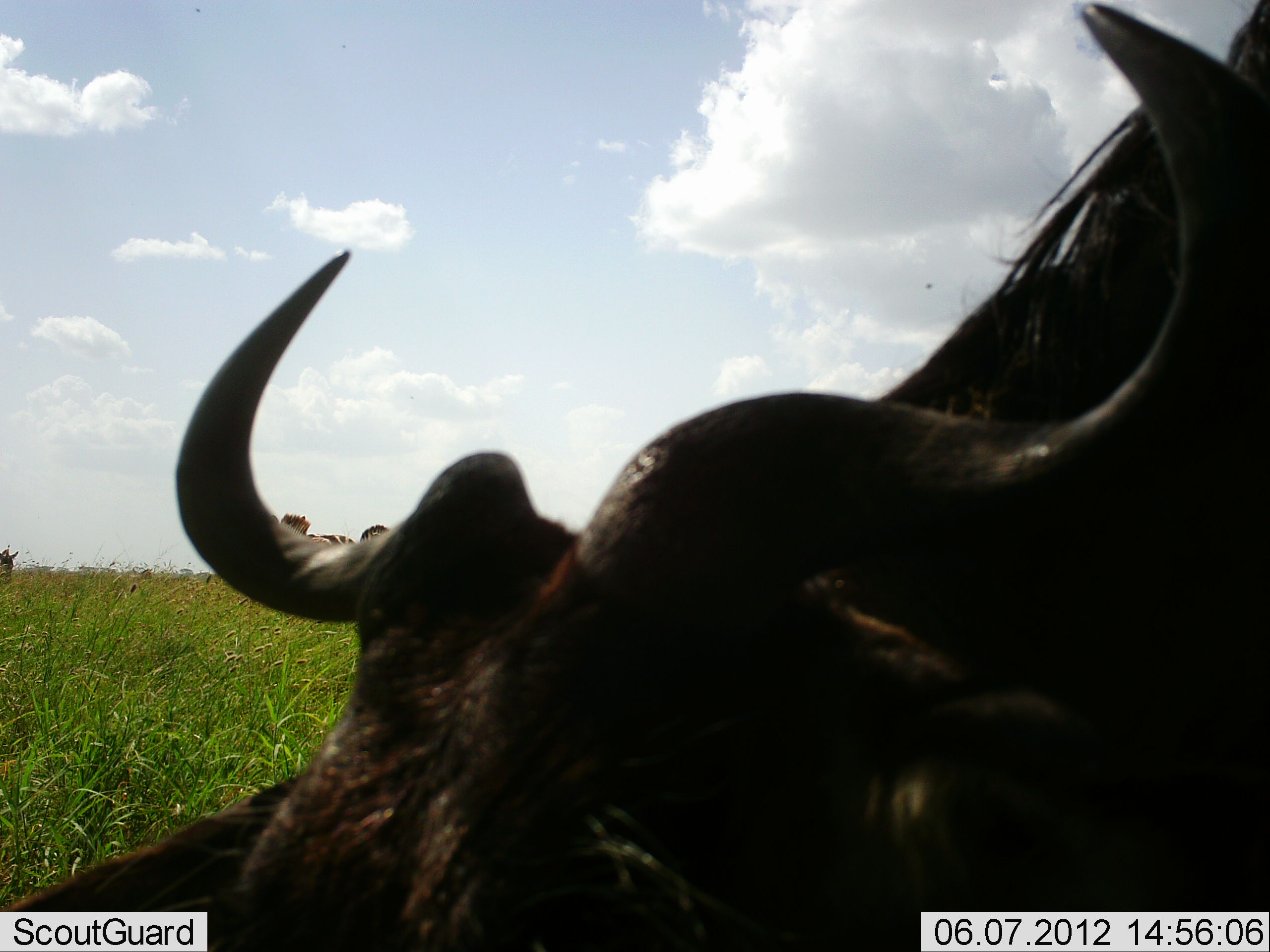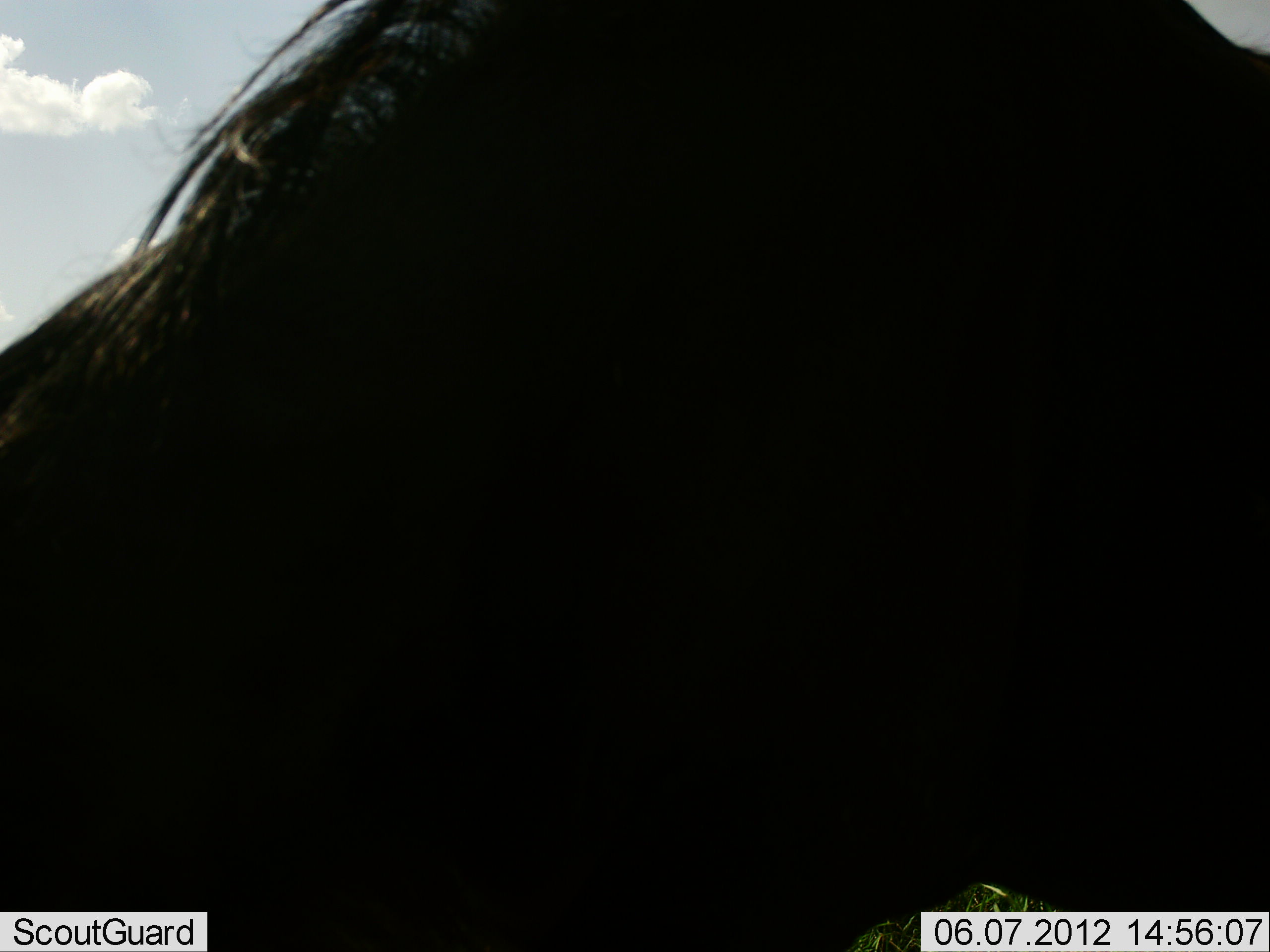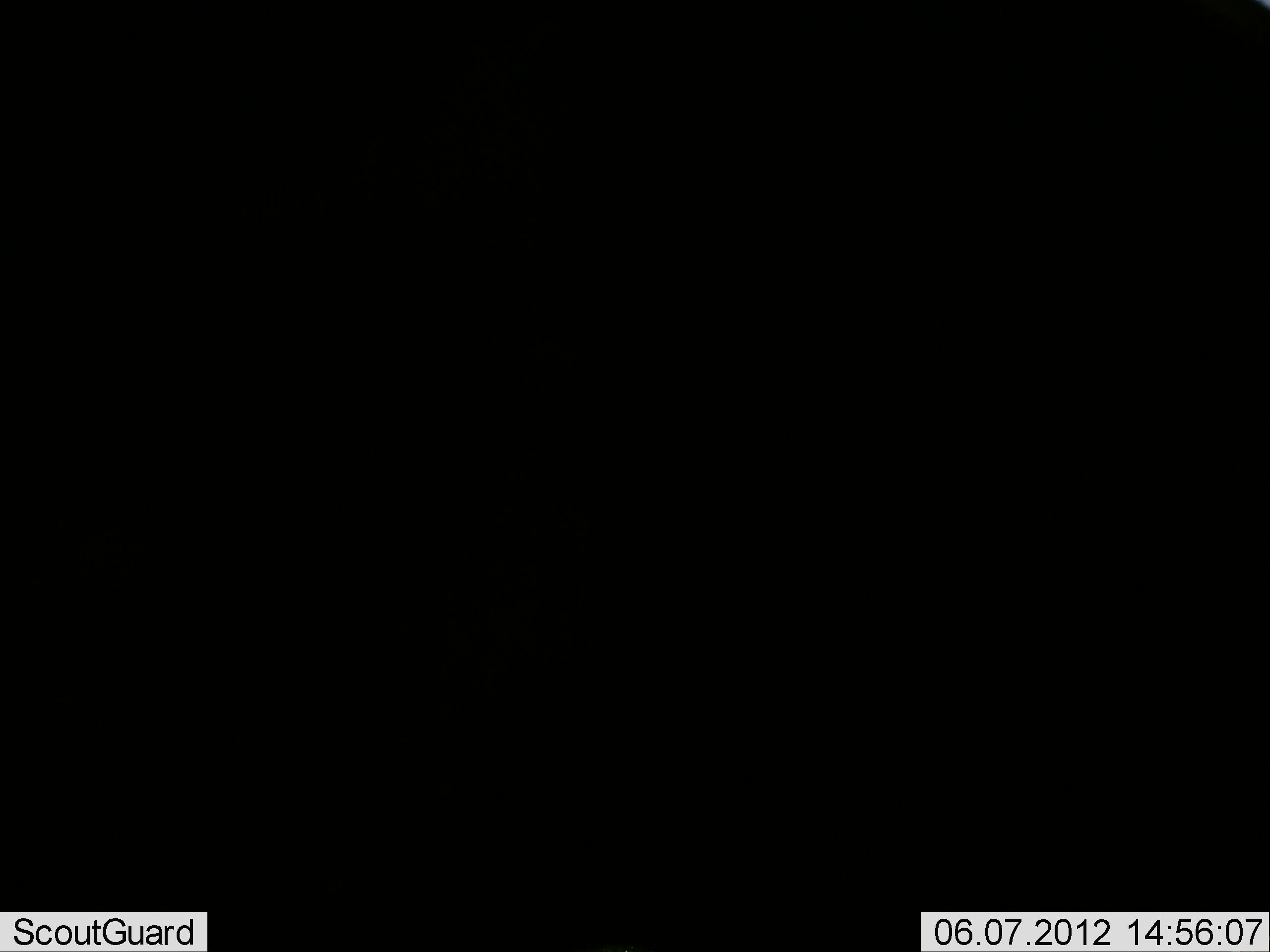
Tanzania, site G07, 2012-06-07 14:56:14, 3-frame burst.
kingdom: Animalia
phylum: Chordata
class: Mammalia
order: Artiodactyla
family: Bovidae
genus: Connochaetes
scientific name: Connochaetes taurinus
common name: blue wildebeest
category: wildebeest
Wildebeest (blue wildebeest) (Connochaetes taurinus), count 1. Behavior (volunteer vote fractions): standing 23%, resting 8%, moving 62%, interacting 8%. Young present (vote fraction): 0%. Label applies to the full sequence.